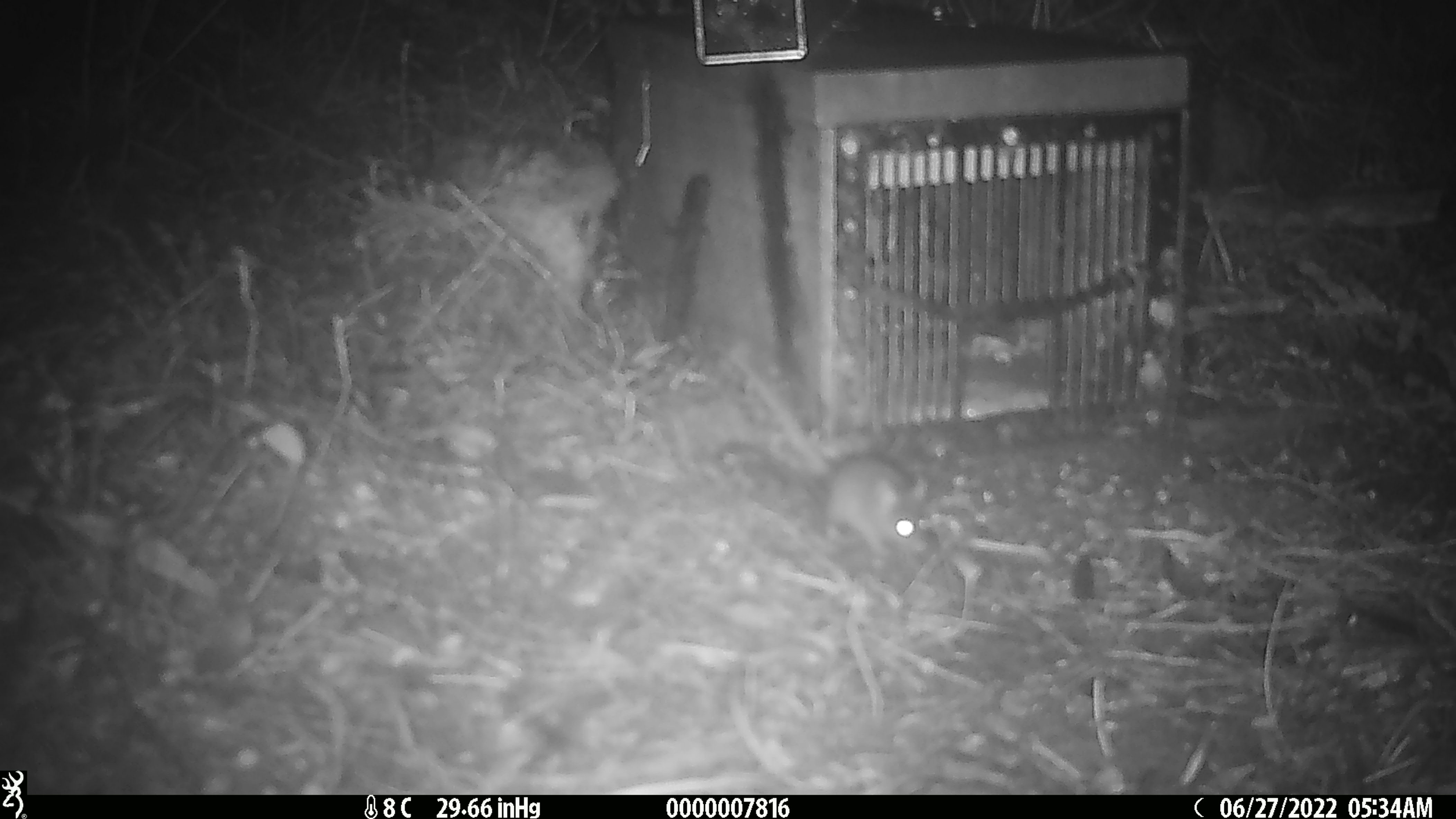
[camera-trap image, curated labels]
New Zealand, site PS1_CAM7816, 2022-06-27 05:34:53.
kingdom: Animalia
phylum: Chordata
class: Mammalia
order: Rodentia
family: Muridae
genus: Mus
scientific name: Mus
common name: mouse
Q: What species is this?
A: Mouse (Mus).